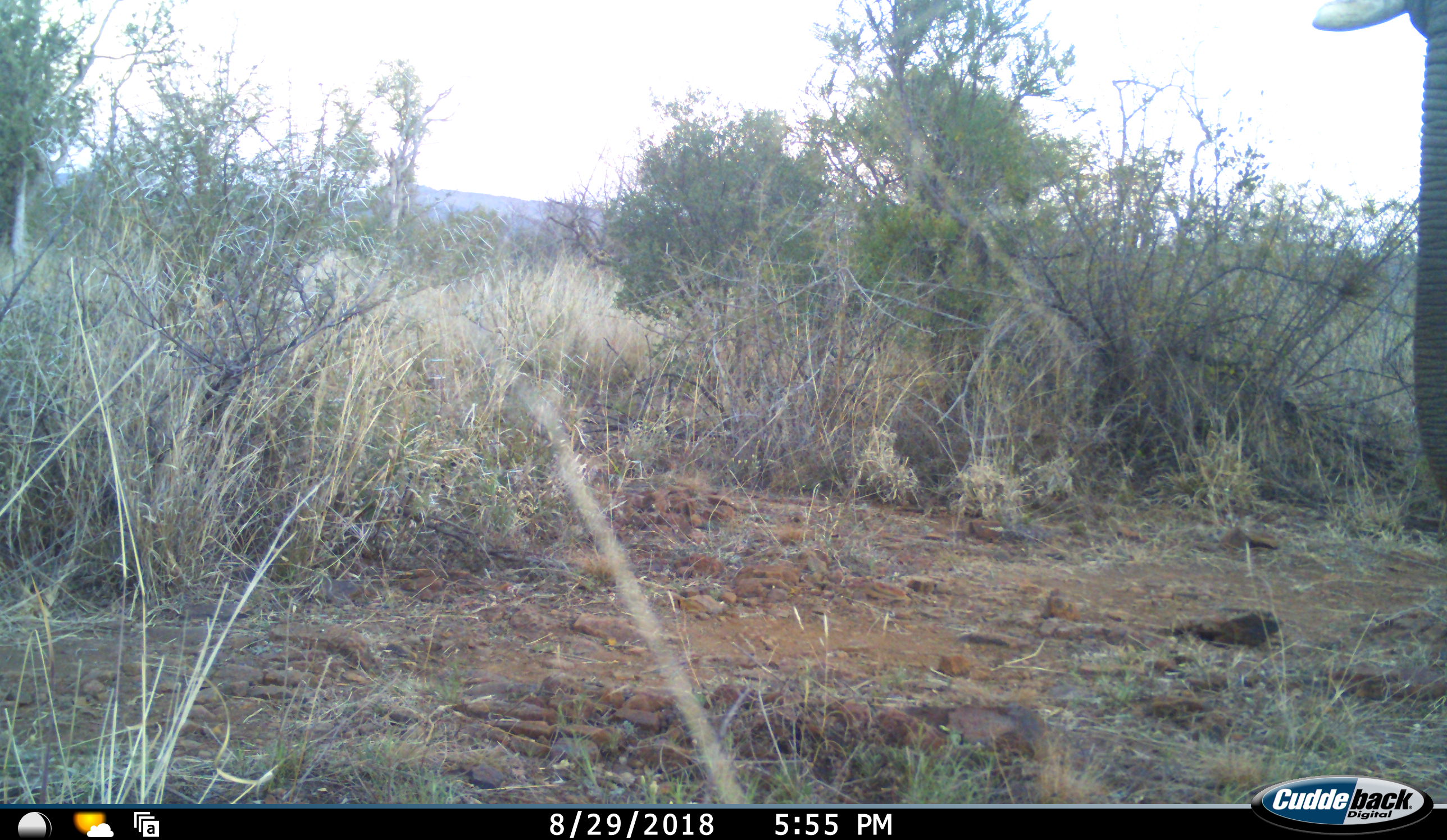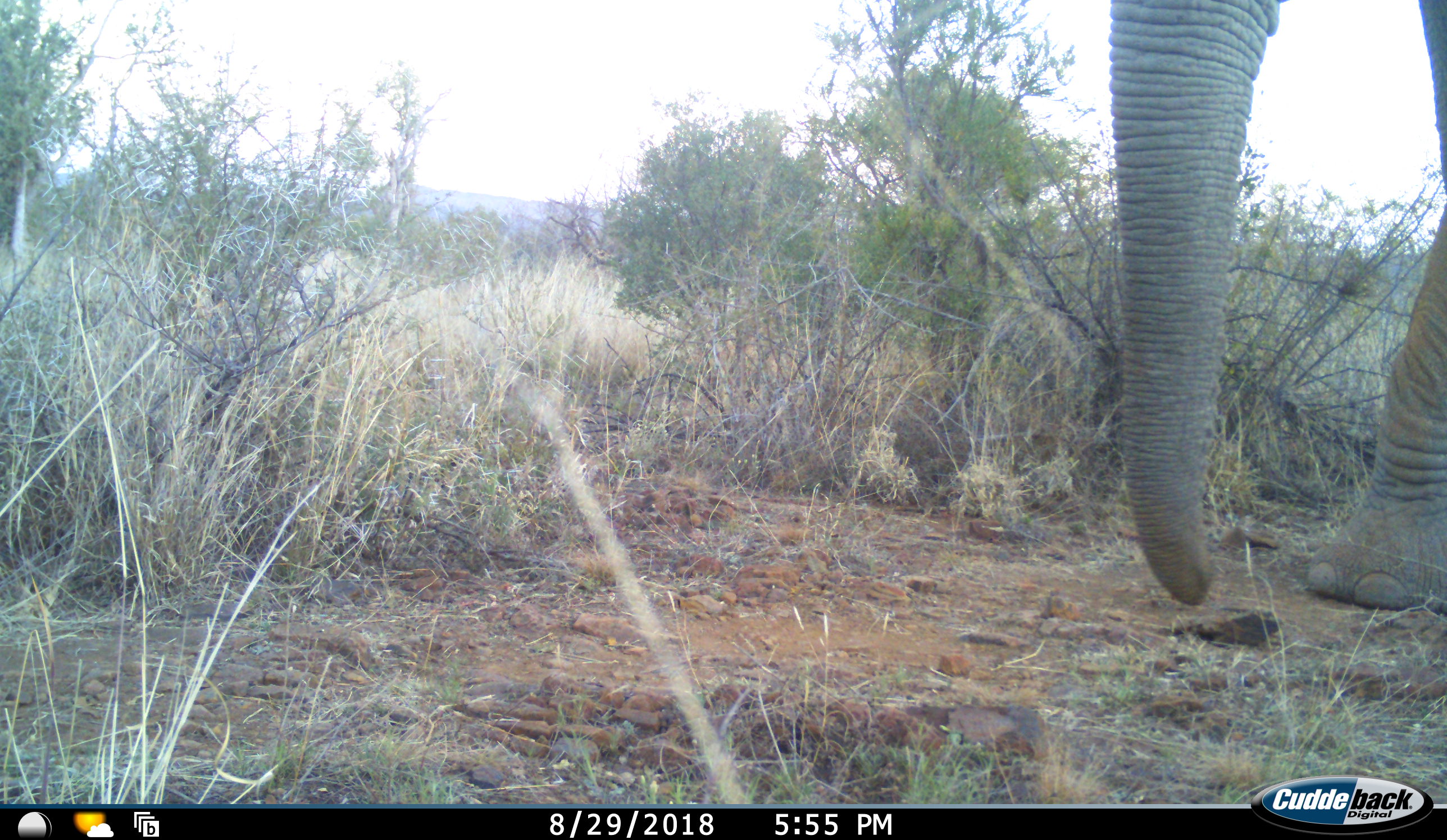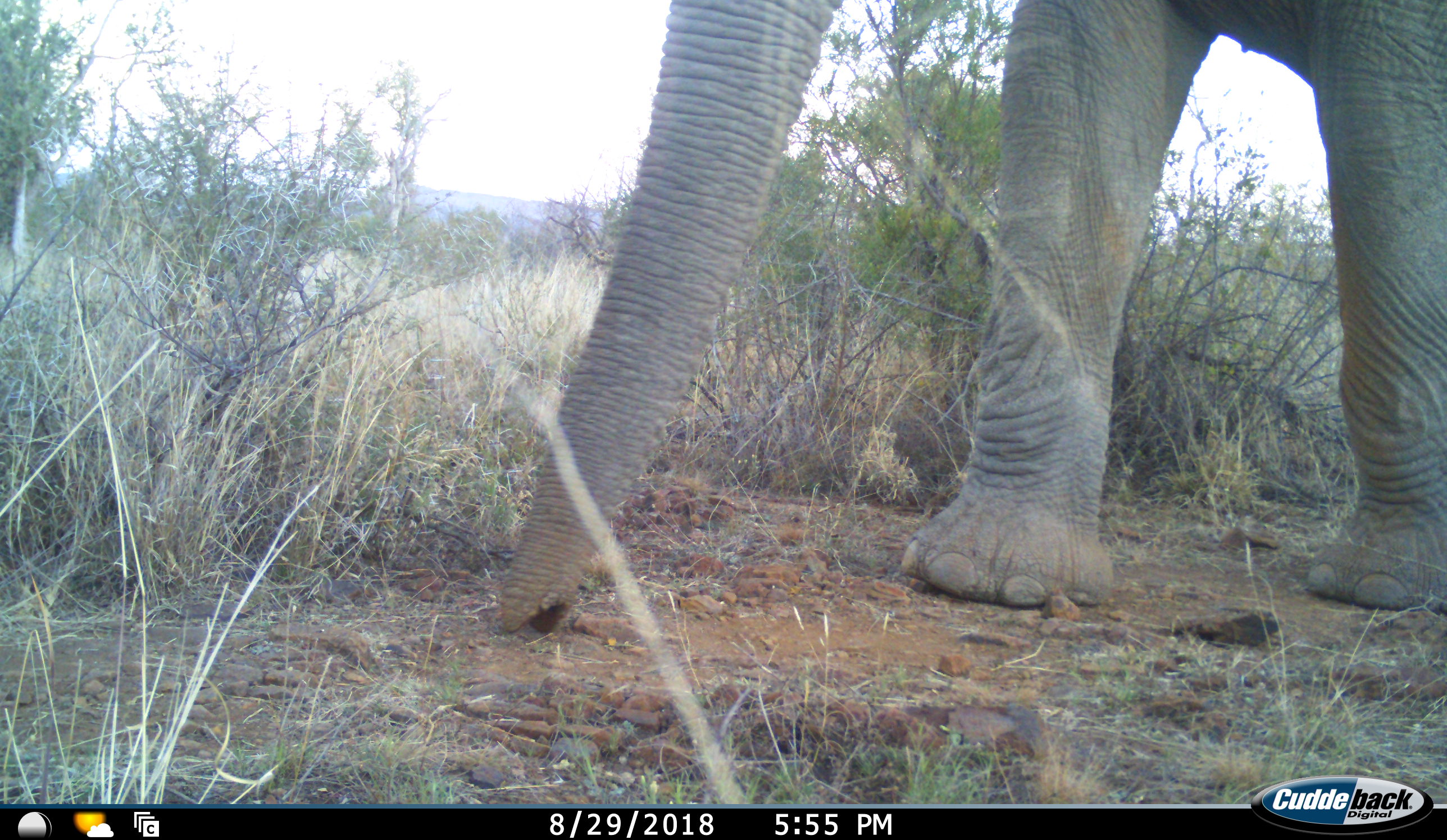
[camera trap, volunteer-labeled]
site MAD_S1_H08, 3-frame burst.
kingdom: Animalia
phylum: Chordata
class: Mammalia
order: Proboscidea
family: Elephantidae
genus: Loxodonta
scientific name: Loxodonta africana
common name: african bush elephant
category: elephant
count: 1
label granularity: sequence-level